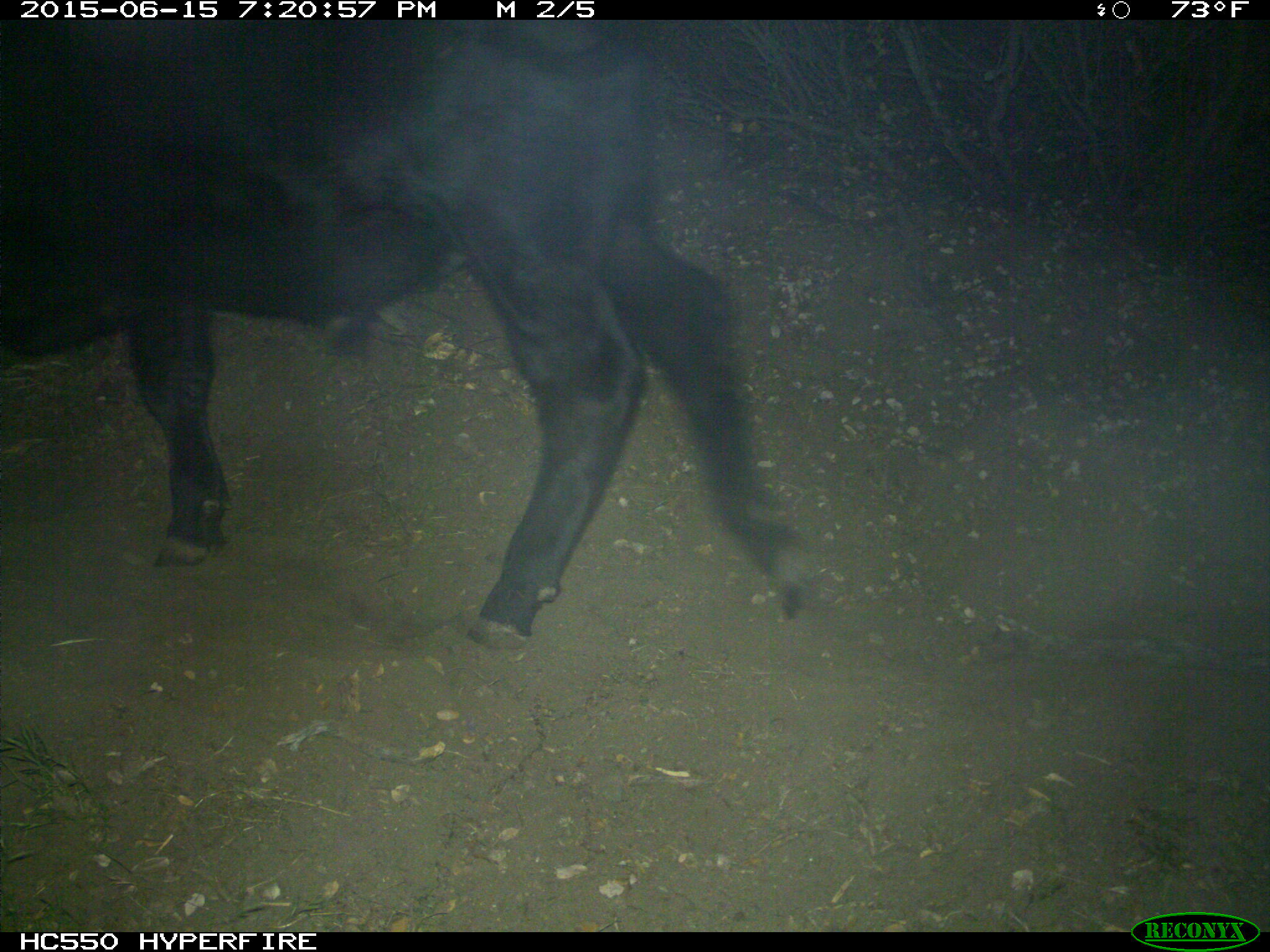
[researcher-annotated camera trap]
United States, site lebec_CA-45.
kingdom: Animalia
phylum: Chordata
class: Mammalia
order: Artiodactyla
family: Bovidae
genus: Bos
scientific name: Bos taurus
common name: domestic cow